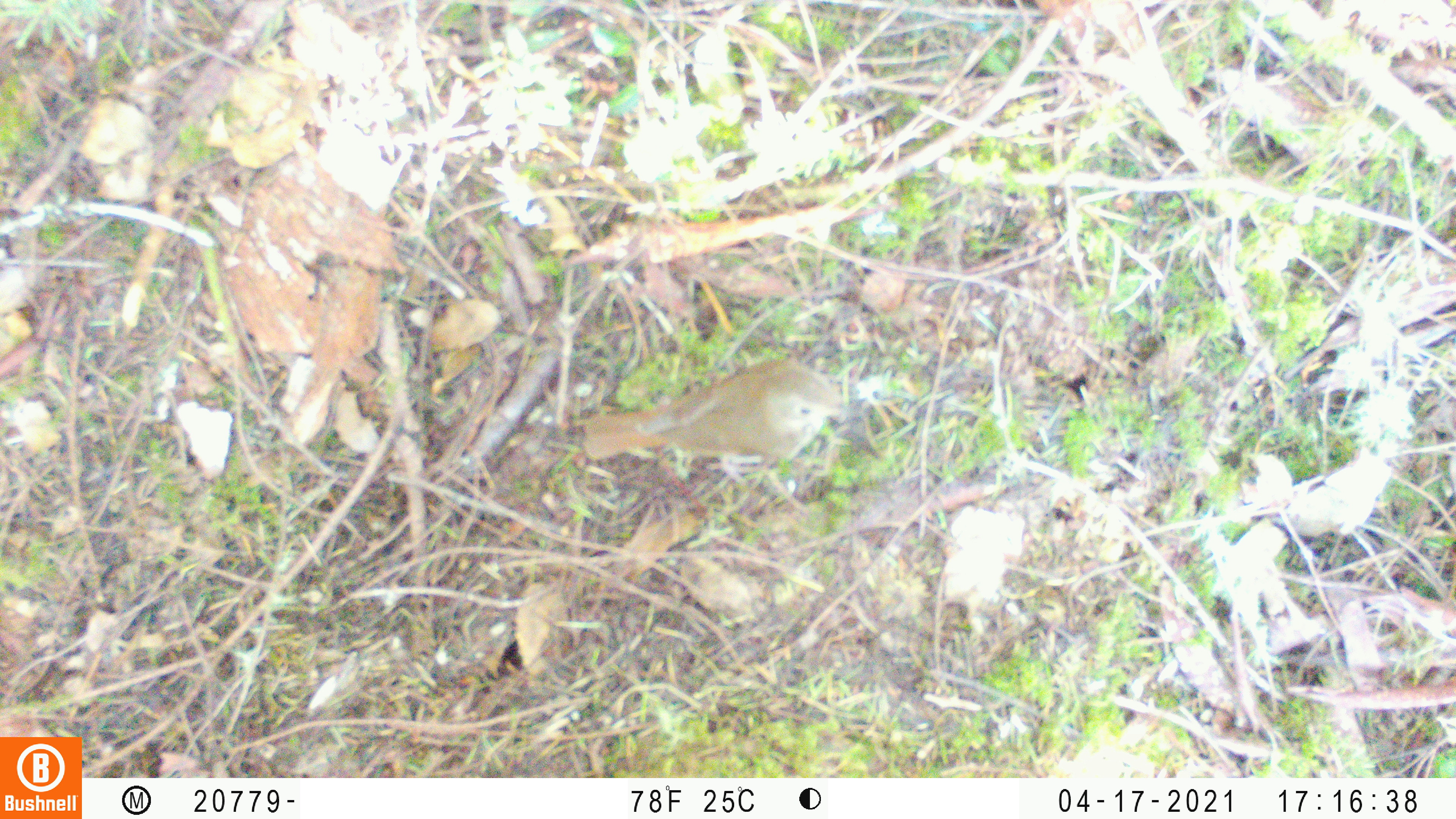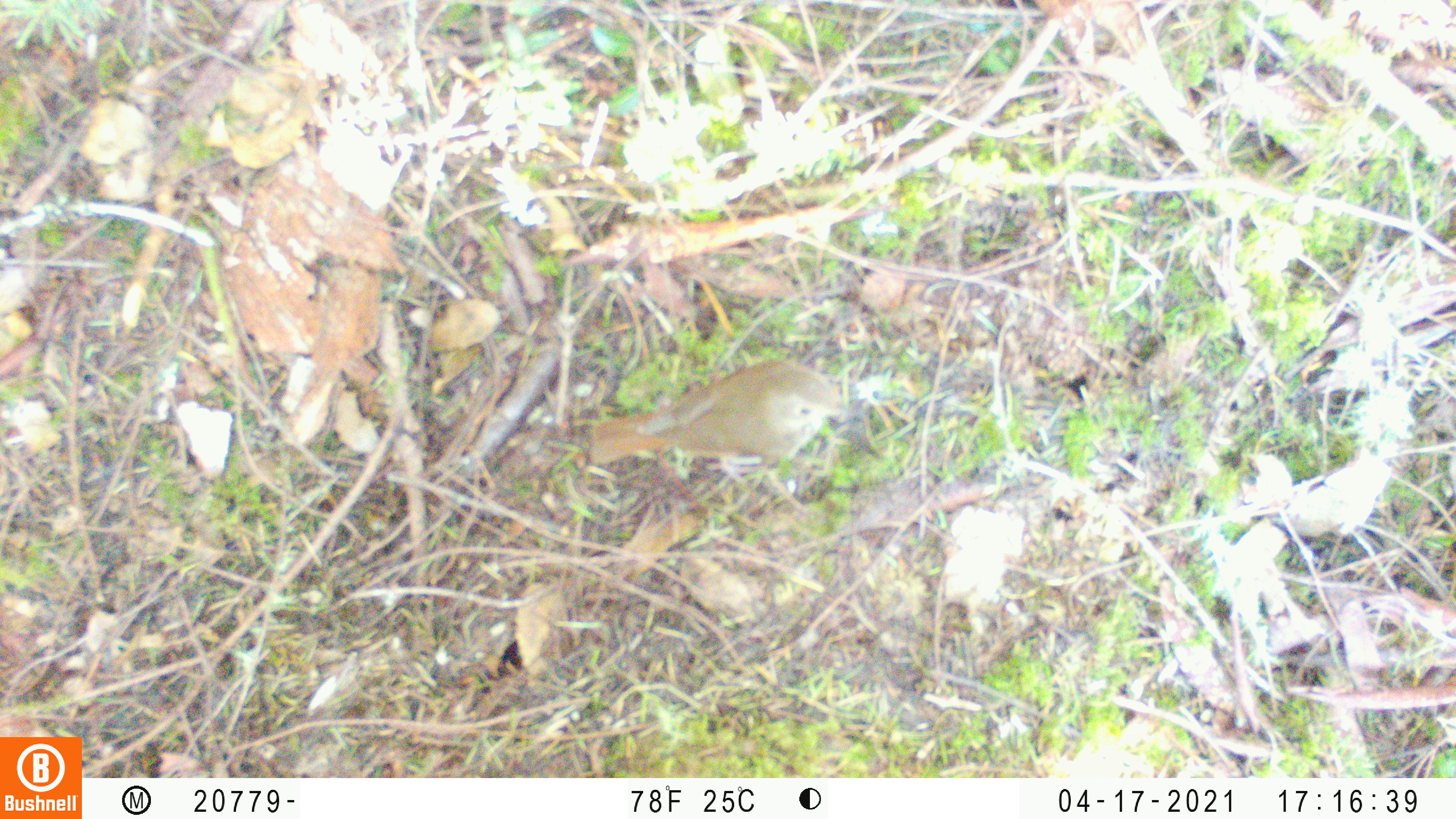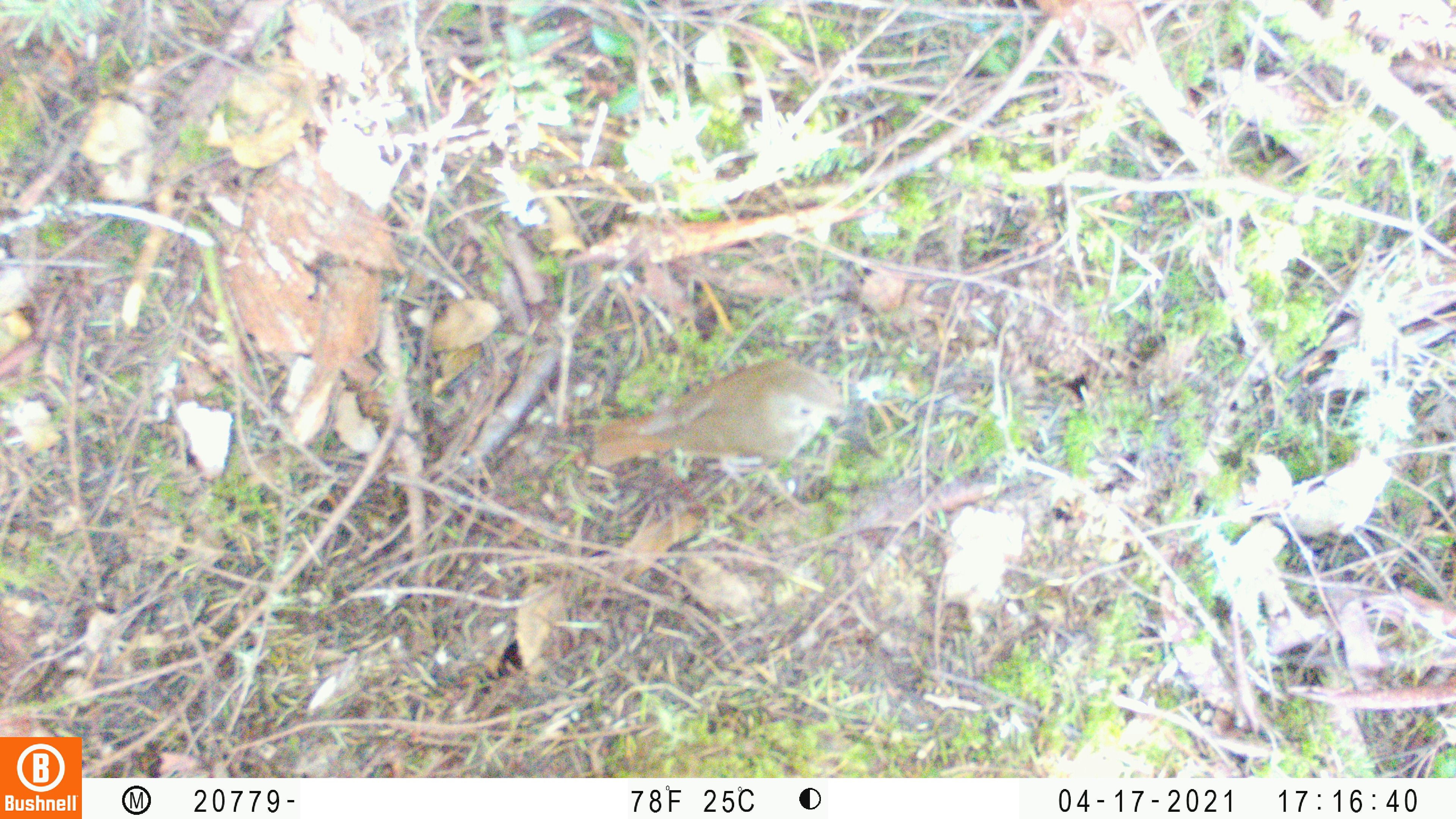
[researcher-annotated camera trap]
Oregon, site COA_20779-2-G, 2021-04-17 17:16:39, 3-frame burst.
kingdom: Animalia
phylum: Chordata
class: Aves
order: Passeriformes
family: Turdidae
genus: Catharus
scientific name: Catharus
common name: brown thrushes and nightingale-thrushes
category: catharus species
Catharus species (brown thrushes and nightingale-thrushes) (Catharus).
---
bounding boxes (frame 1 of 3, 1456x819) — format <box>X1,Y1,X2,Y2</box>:
catharus species: <box>539,321,900,519</box>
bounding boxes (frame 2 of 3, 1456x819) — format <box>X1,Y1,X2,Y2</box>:
catharus species: <box>562,331,875,509</box>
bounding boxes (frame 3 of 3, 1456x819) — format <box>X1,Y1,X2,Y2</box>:
catharus species: <box>568,343,898,523</box>